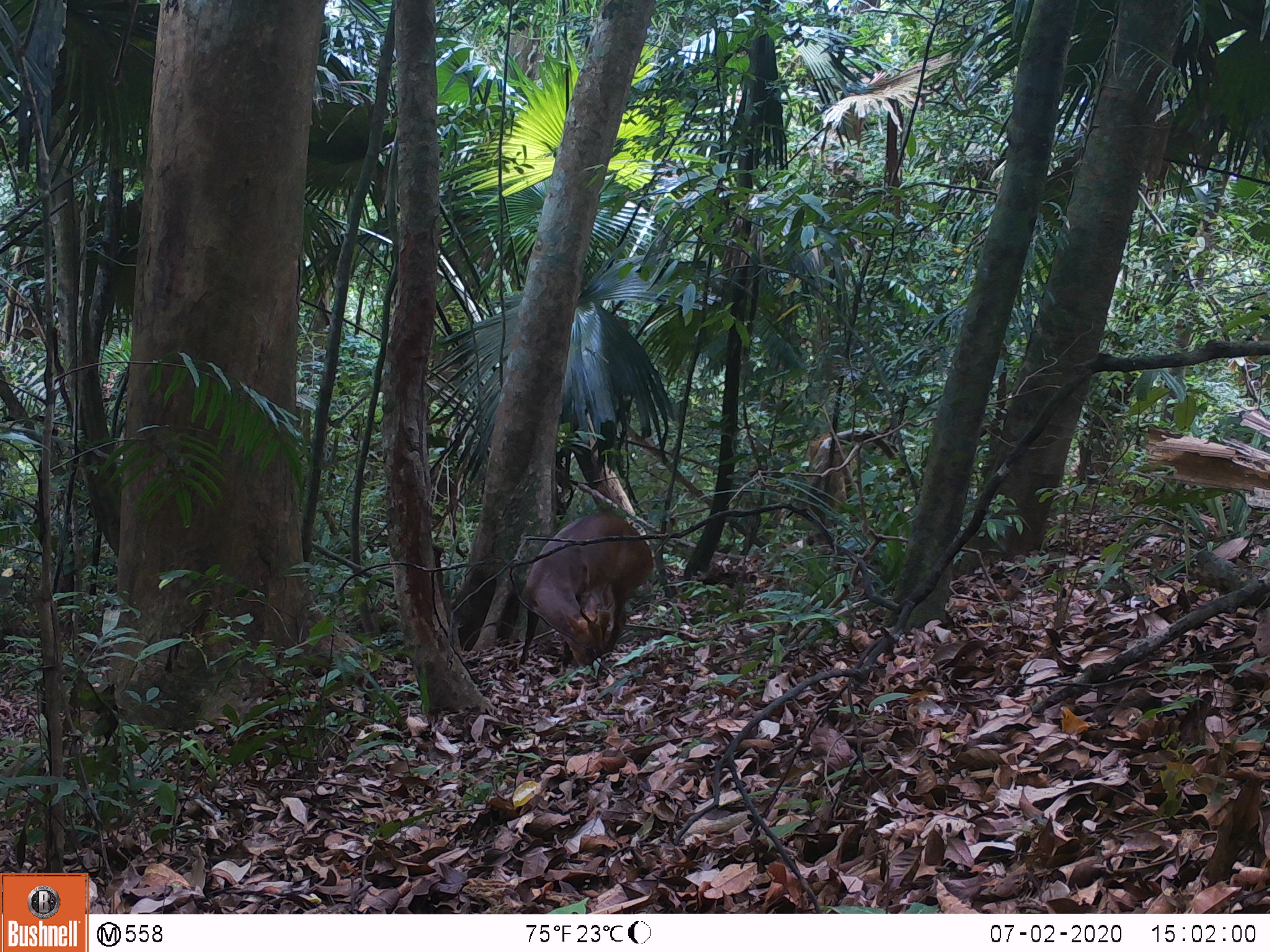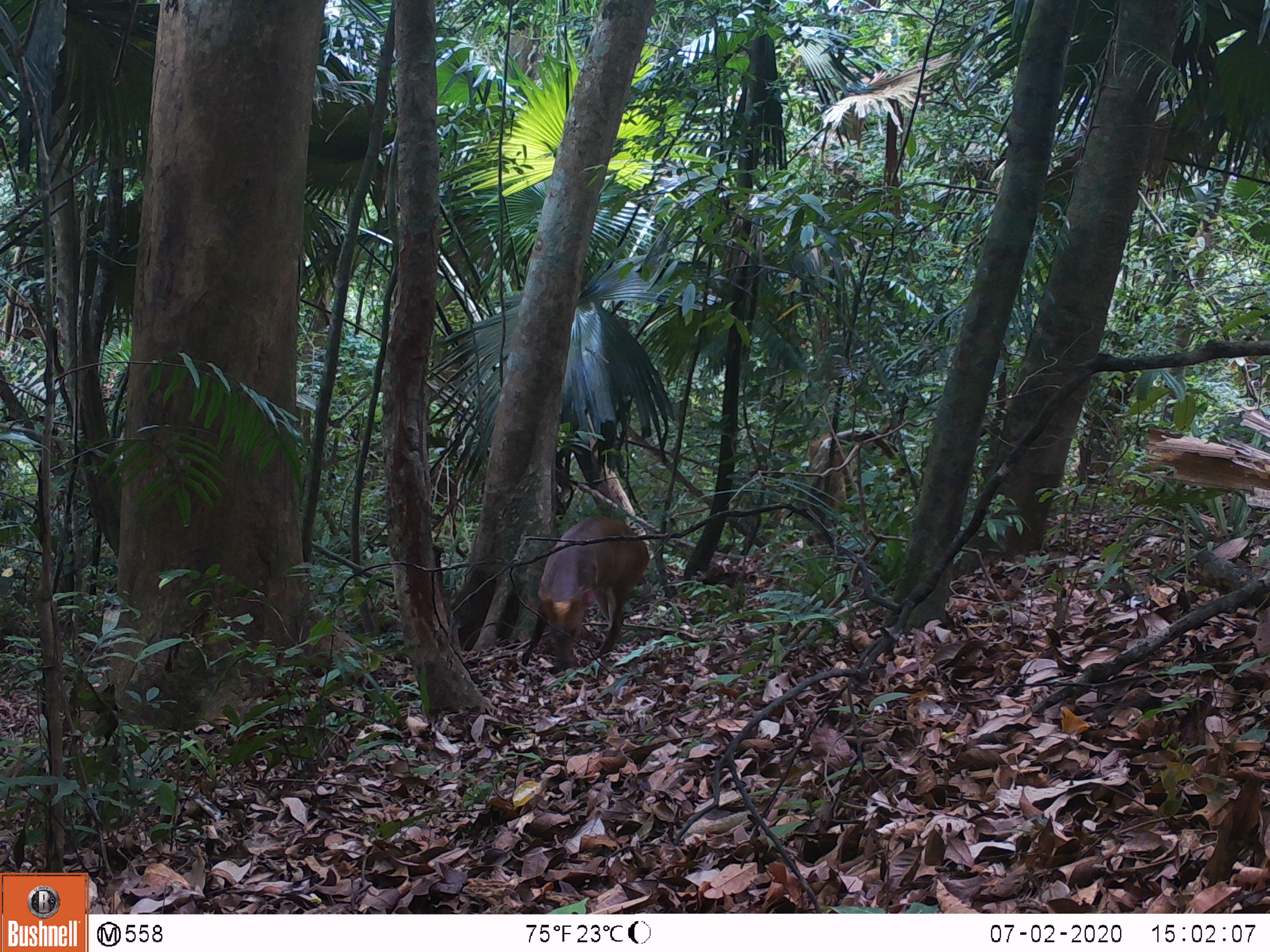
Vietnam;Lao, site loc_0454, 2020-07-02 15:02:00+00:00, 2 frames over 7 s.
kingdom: Animalia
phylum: Chordata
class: Mammalia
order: Artiodactyla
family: Cervidae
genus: Muntiacus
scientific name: Muntiacus vuquangensis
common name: large-antlered muntjac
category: large antlered muntjac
Large antlered muntjac (large-antlered muntjac) (Muntiacus vuquangensis). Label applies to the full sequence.